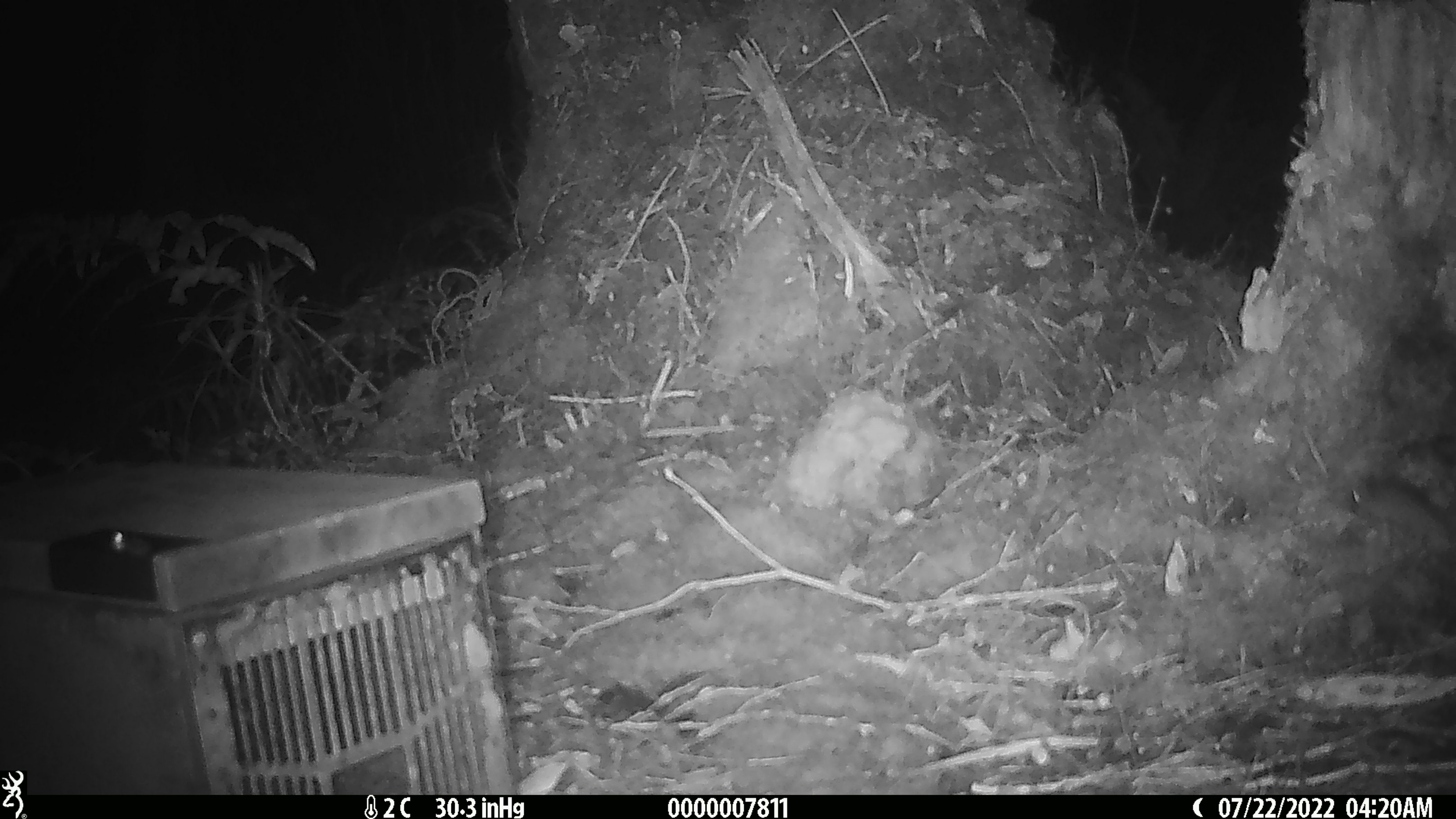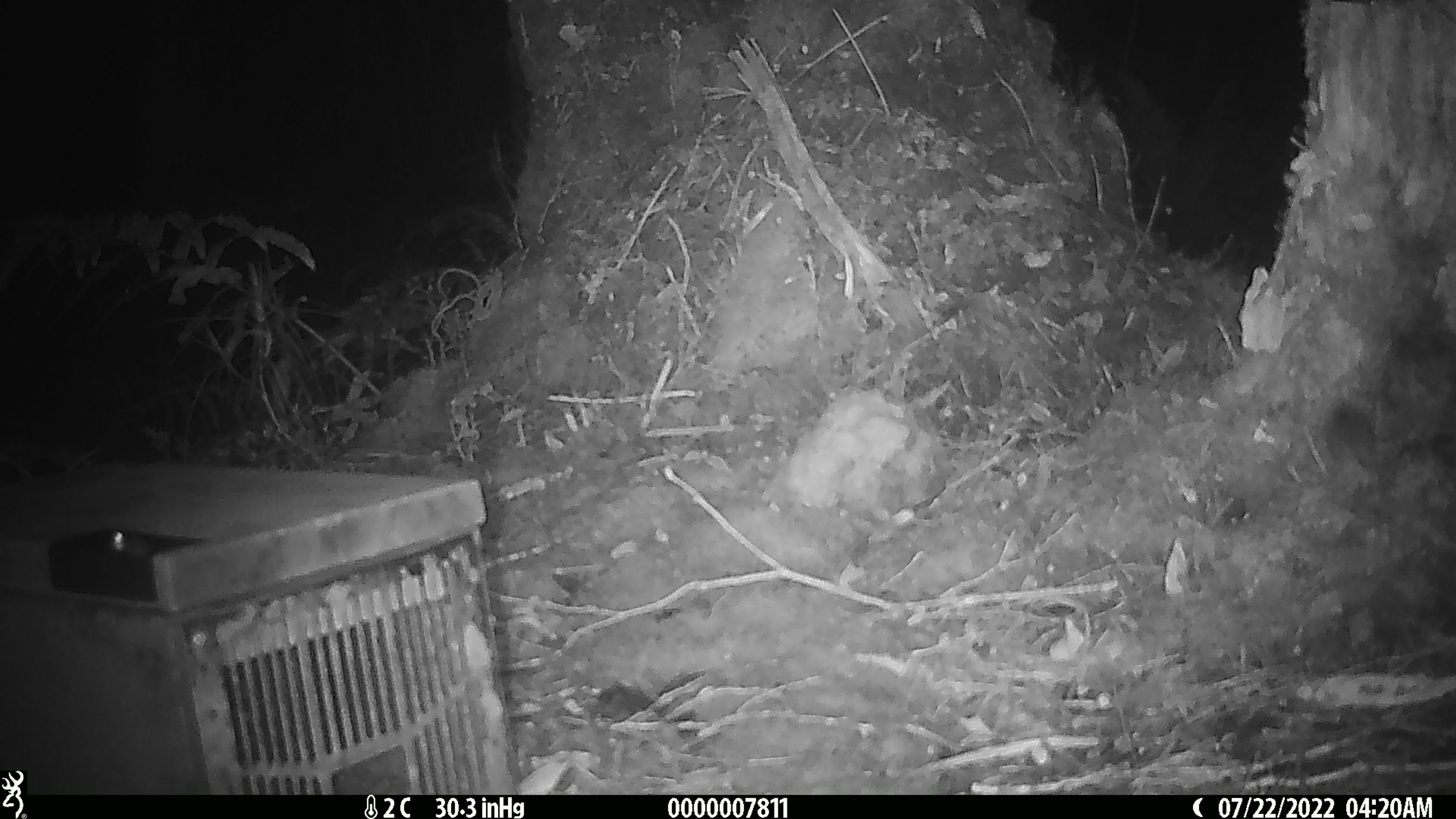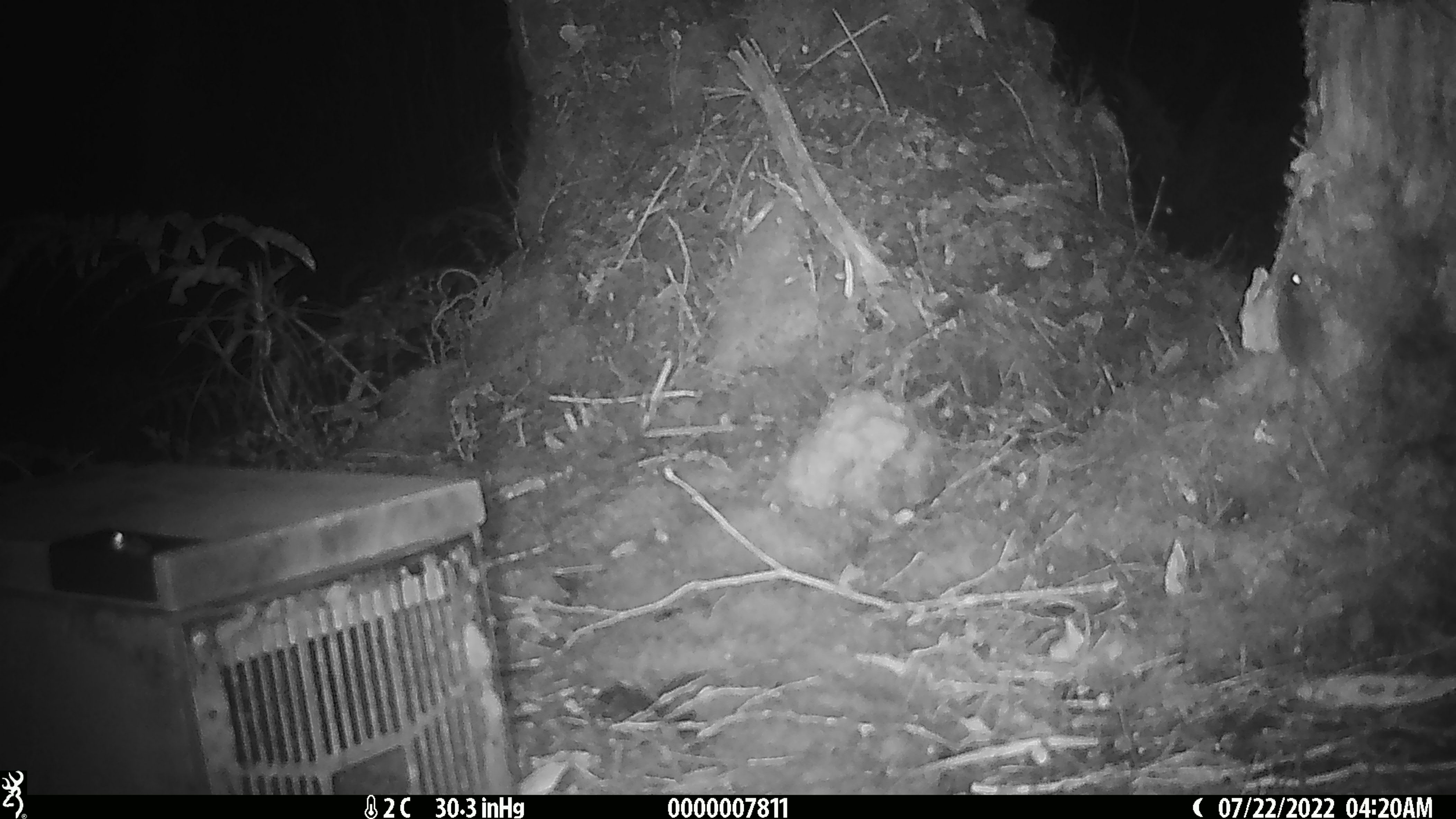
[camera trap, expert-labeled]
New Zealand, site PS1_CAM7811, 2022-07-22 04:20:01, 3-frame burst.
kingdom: Animalia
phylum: Chordata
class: Mammalia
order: Rodentia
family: Muridae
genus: Mus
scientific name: Mus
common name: mouse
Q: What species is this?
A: Mouse (Mus).